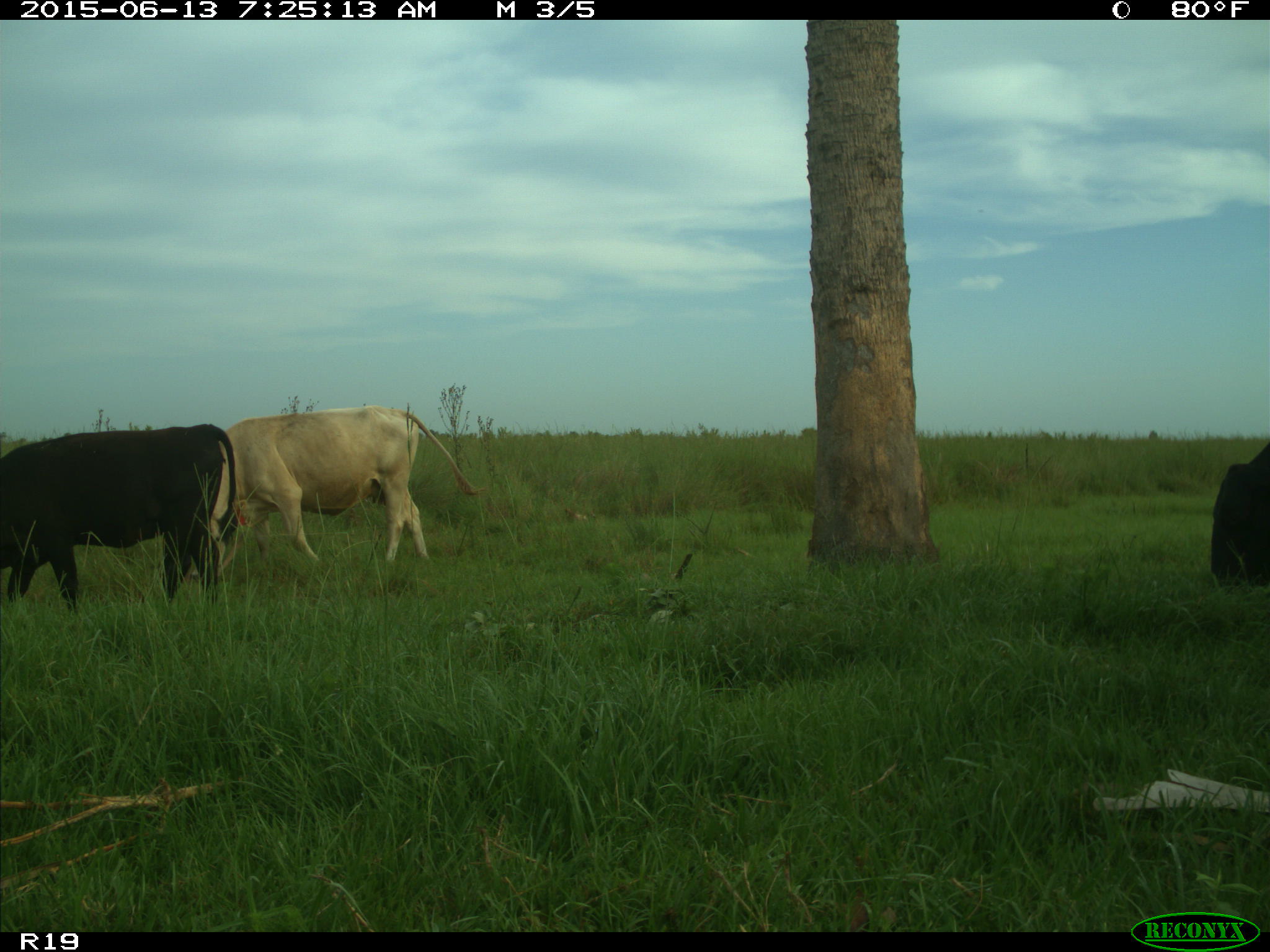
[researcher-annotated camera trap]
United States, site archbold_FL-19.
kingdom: Animalia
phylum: Chordata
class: Mammalia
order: Artiodactyla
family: Bovidae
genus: Bos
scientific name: Bos taurus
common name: domestic cow